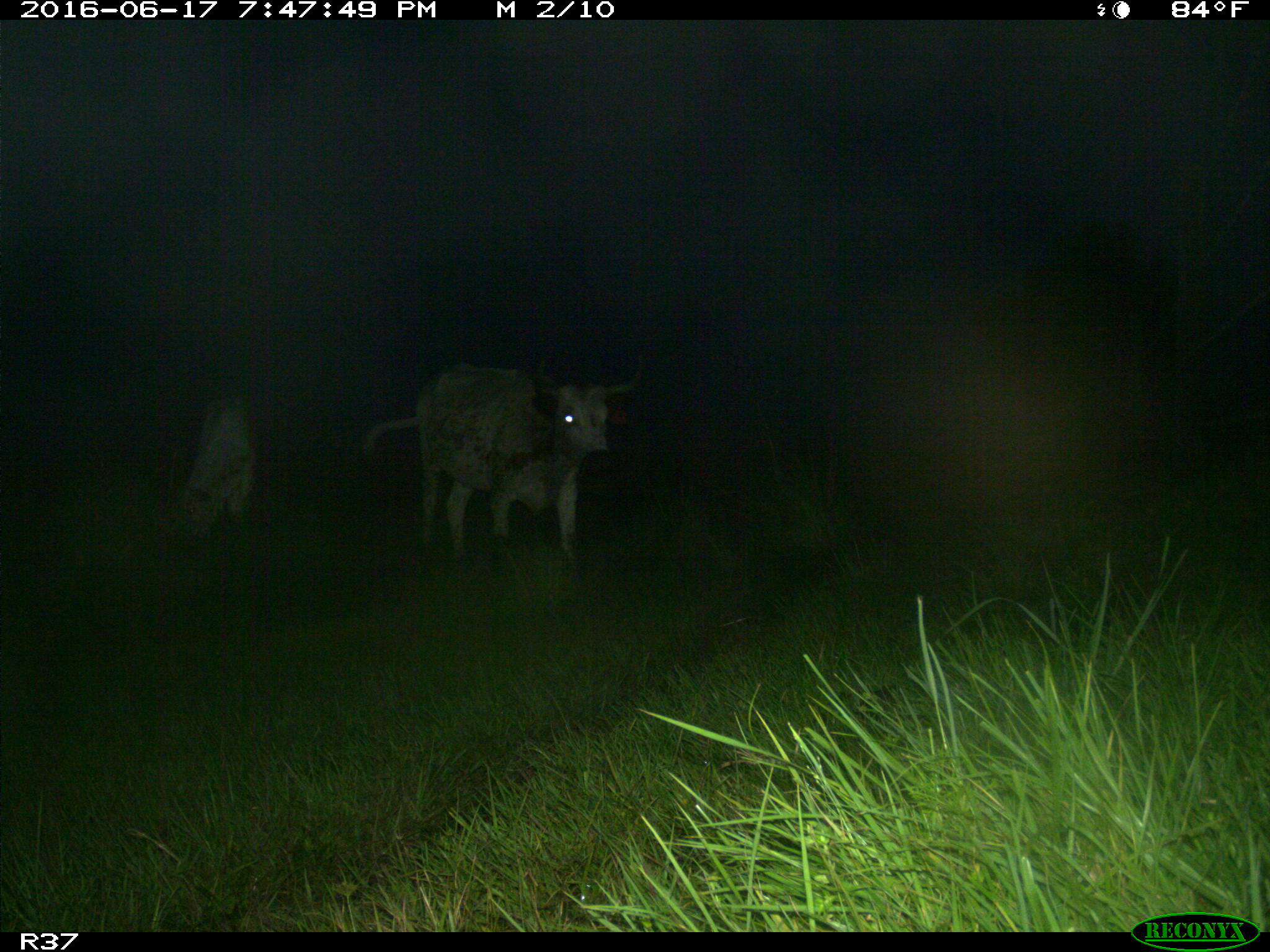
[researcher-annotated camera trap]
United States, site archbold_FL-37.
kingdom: Animalia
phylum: Chordata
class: Mammalia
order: Artiodactyla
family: Bovidae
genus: Bos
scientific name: Bos taurus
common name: domestic cow